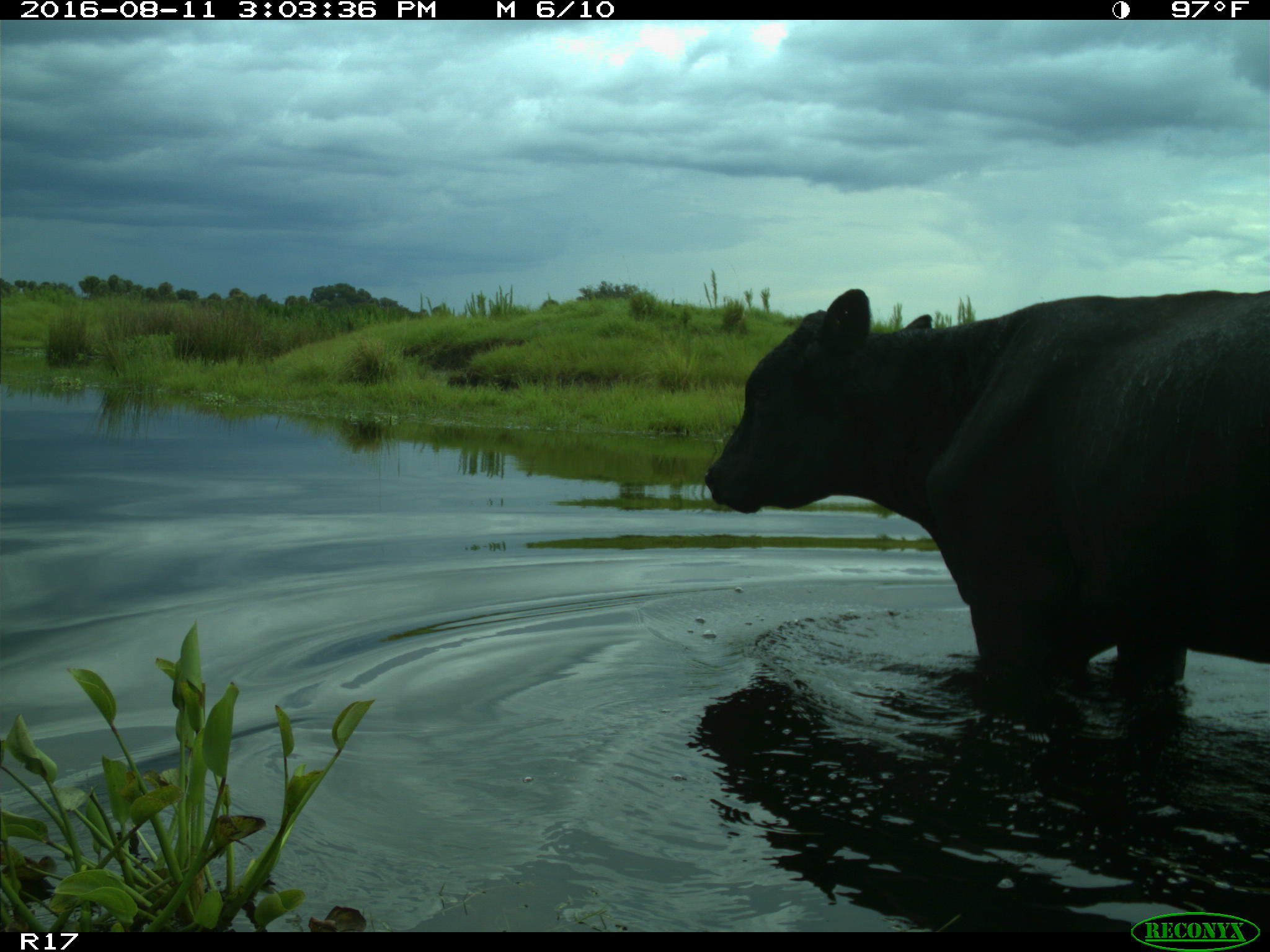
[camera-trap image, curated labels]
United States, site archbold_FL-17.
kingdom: Animalia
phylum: Chordata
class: Mammalia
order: Artiodactyla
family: Bovidae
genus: Bos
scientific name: Bos taurus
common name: domestic cow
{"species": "Bos taurus (domestic cow)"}